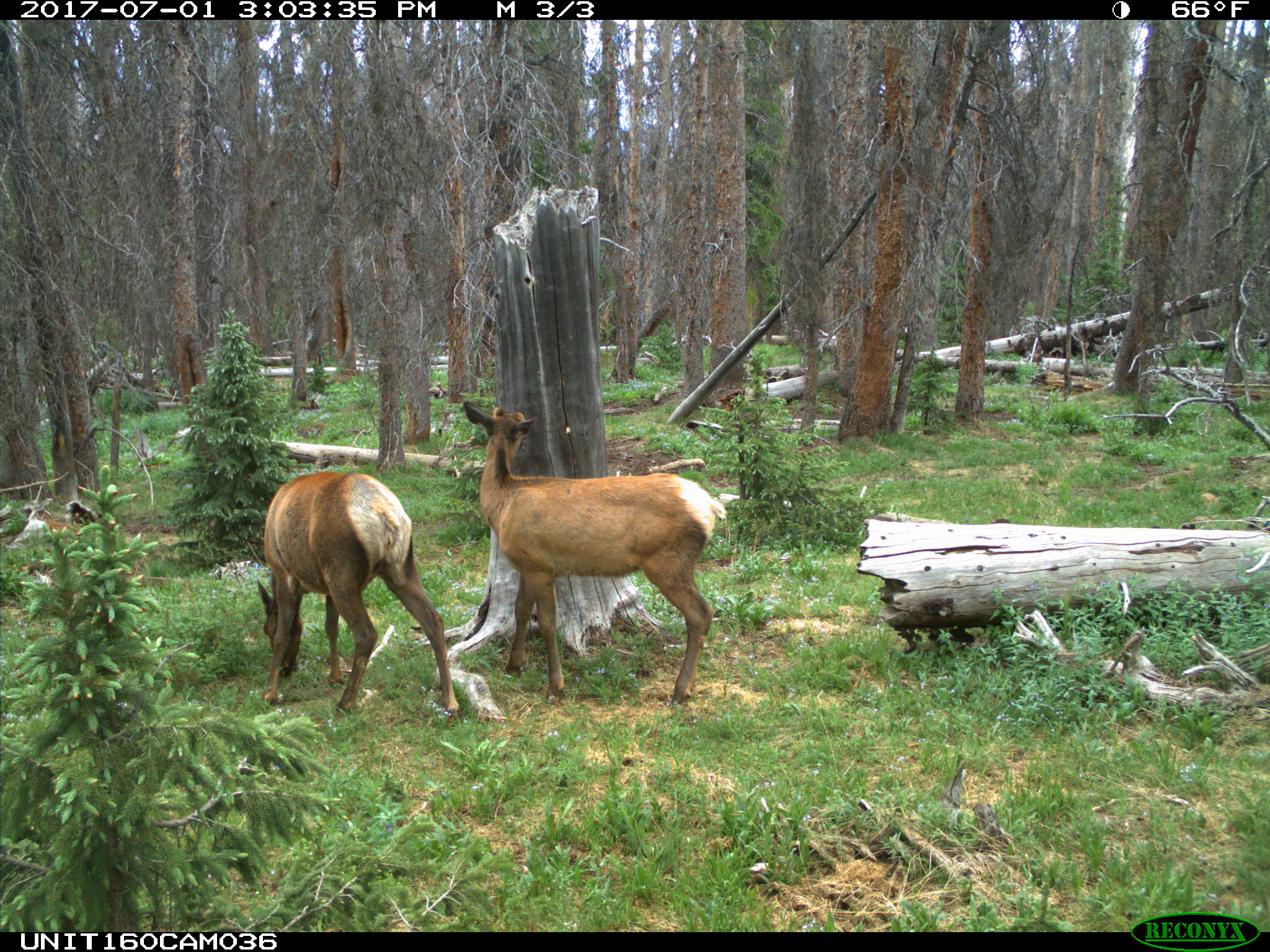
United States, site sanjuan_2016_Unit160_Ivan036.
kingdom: Animalia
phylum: Chordata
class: Mammalia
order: Artiodactyla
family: Cervidae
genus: Cervus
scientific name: Cervus elaphus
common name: red deer